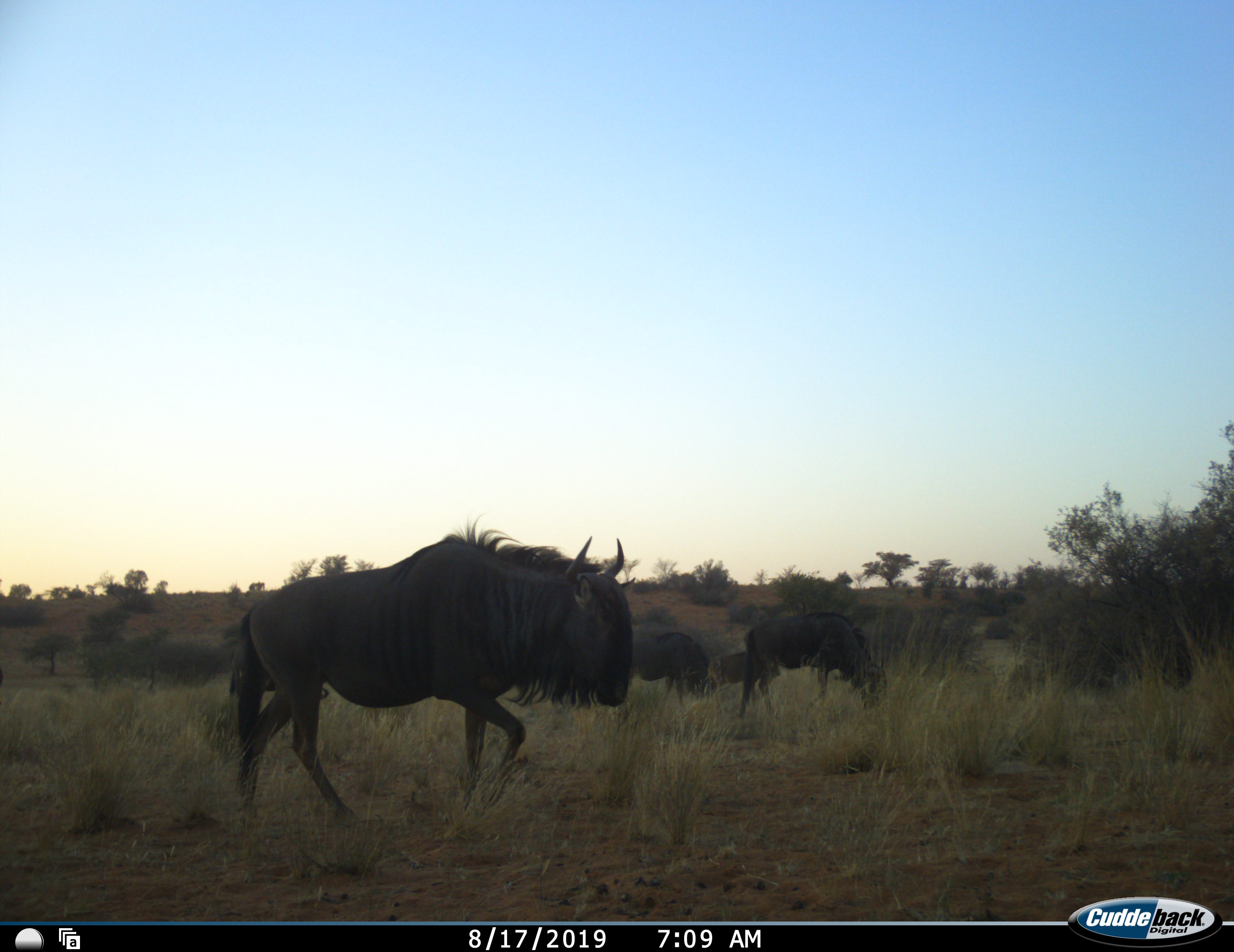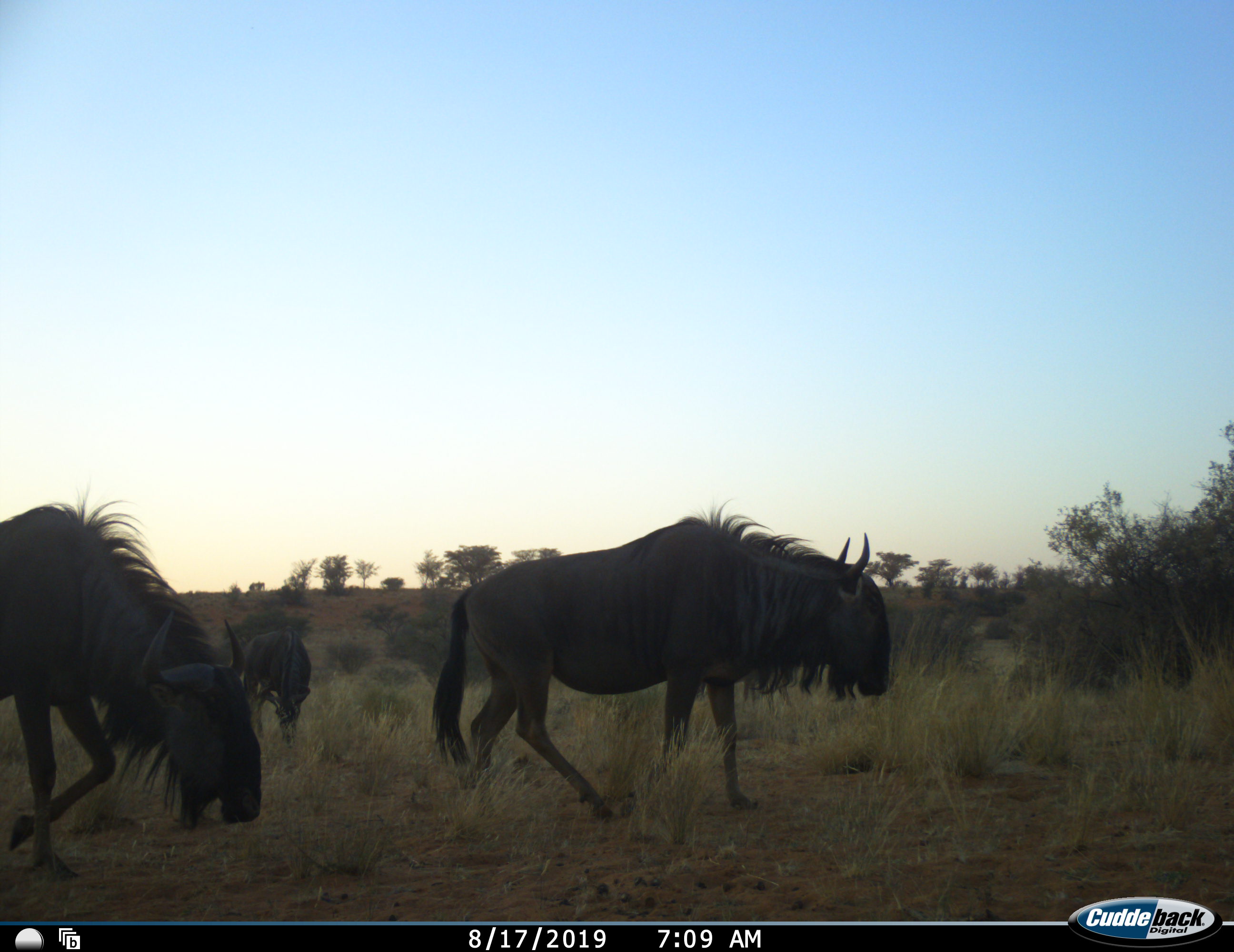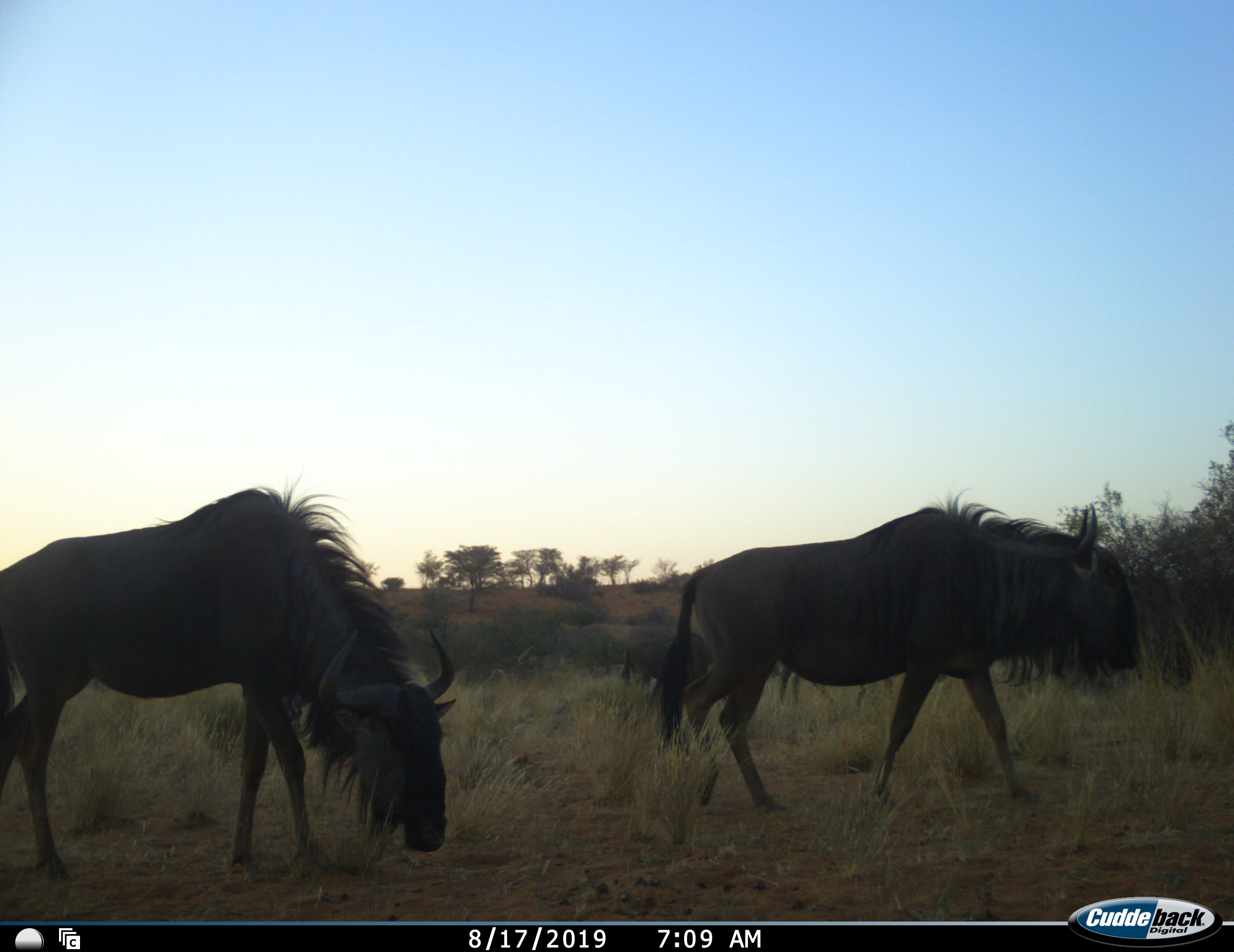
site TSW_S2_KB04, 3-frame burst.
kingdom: Animalia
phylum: Chordata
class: Mammalia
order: Artiodactyla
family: Bovidae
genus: Connochaetes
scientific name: Connochaetes taurinus taurinus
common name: blue wildebeest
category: wildebeestblue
Wildebeestblue (blue wildebeest) (Connochaetes taurinus taurinus), count 6. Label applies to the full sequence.